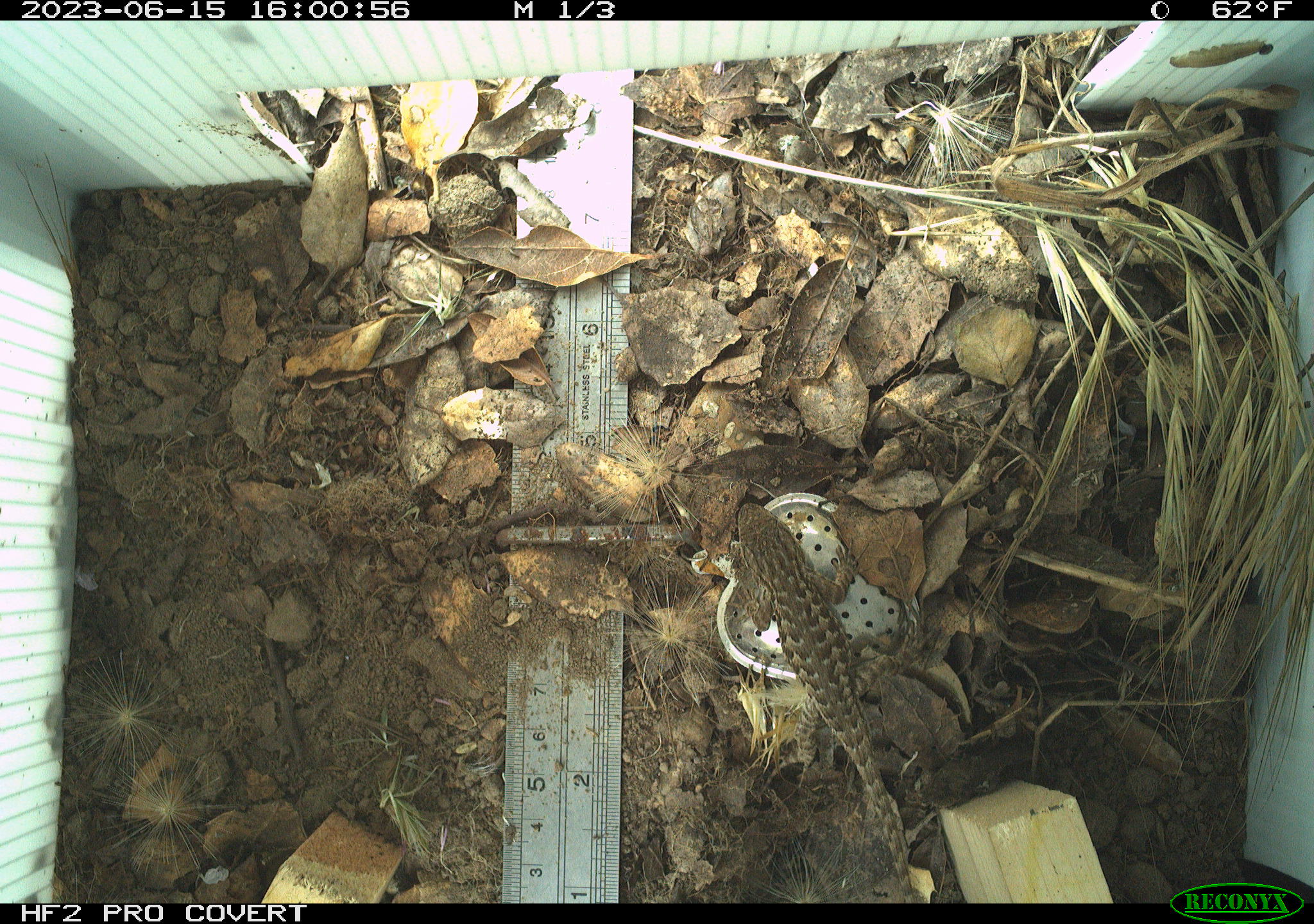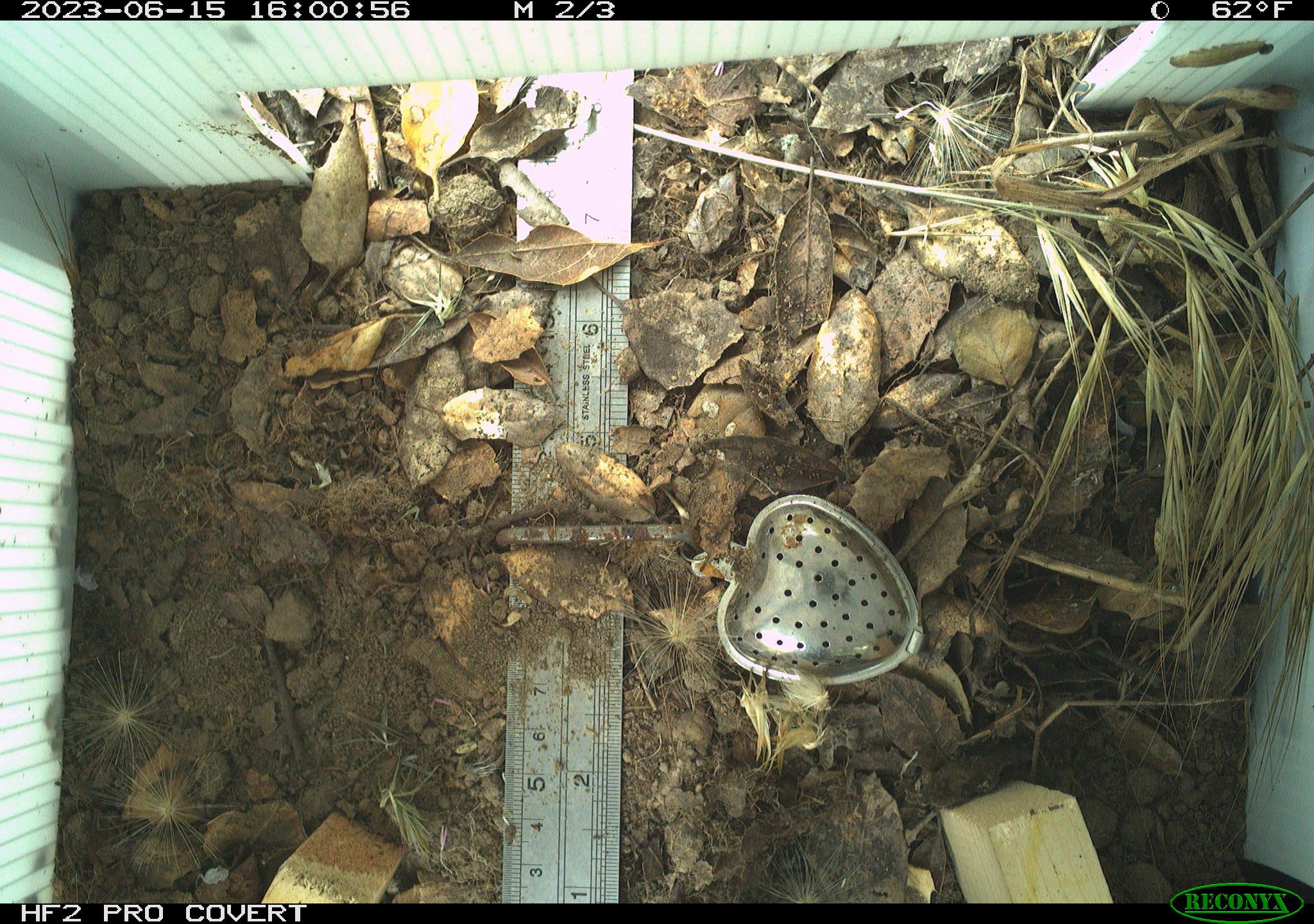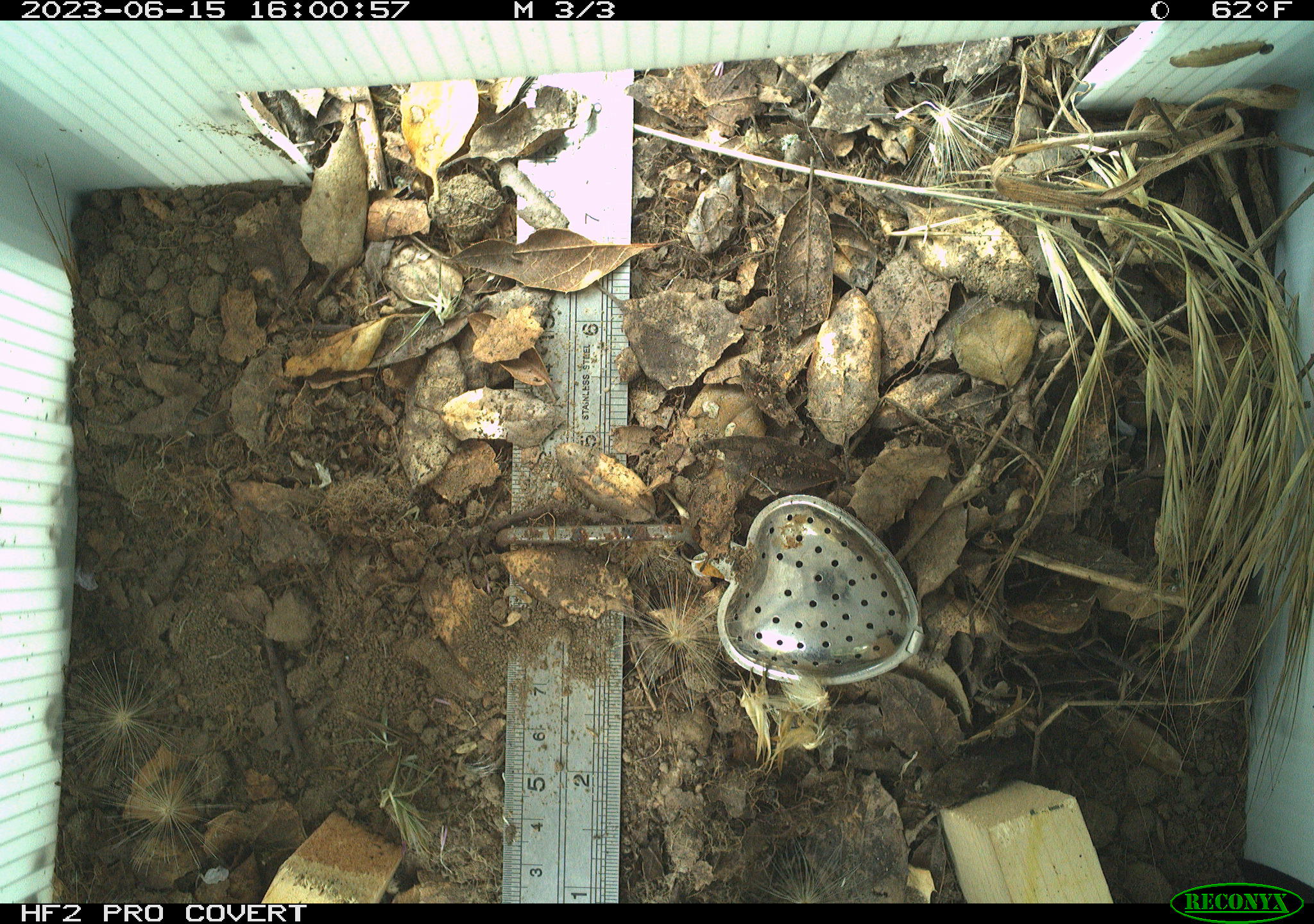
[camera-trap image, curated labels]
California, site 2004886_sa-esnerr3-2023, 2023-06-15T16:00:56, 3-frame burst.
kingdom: Animalia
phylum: Chordata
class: Reptilia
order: Squamata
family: Phrynosomatidae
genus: Sceloporus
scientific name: Sceloporus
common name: spiny lizards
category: sceloporus species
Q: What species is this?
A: Sceloporus species (spiny lizards) (Sceloporus).